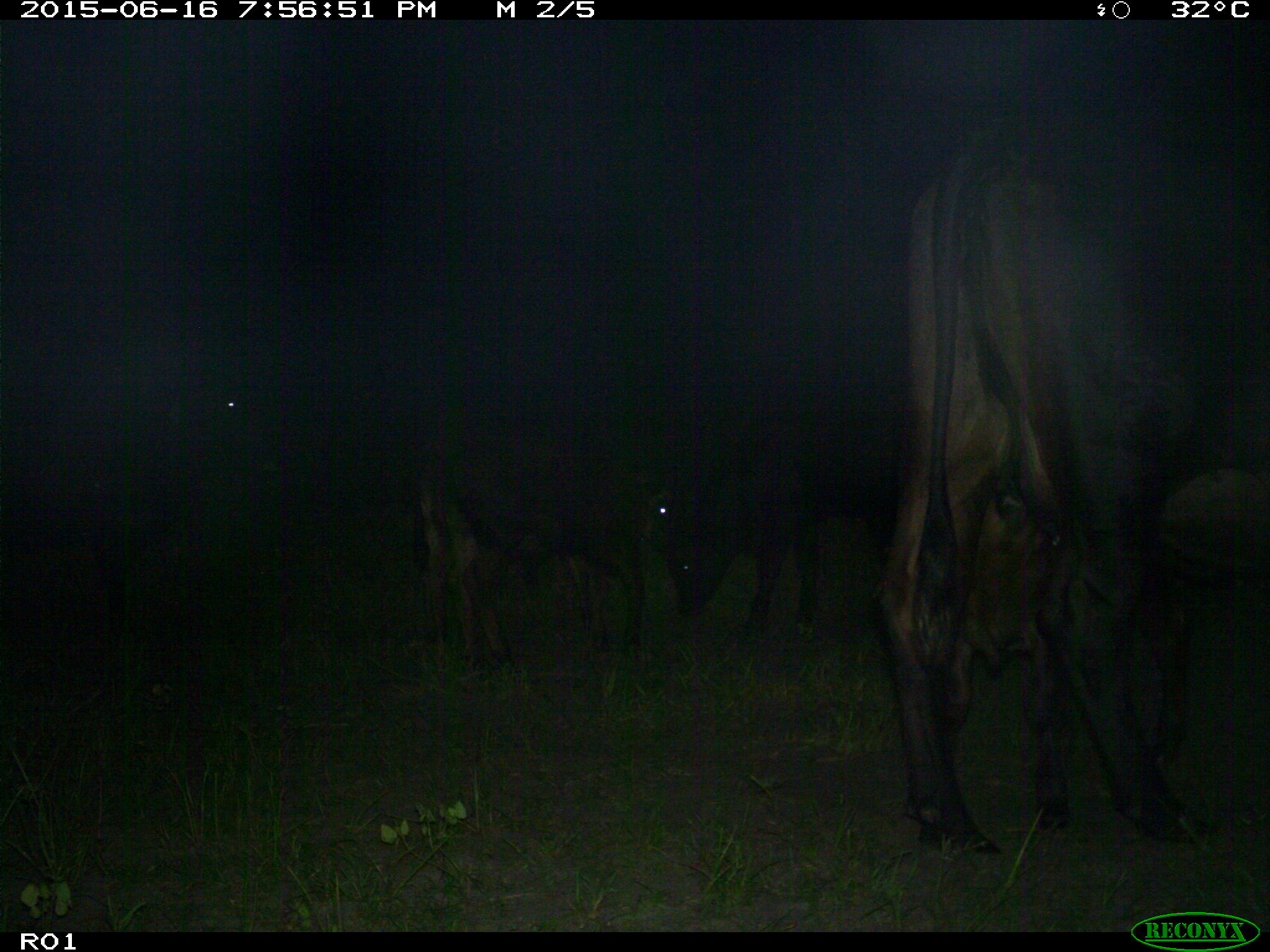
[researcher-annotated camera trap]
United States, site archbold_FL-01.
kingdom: Animalia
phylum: Chordata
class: Mammalia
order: Artiodactyla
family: Bovidae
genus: Bos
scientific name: Bos taurus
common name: domestic cow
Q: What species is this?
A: Bos taurus (domestic cow).